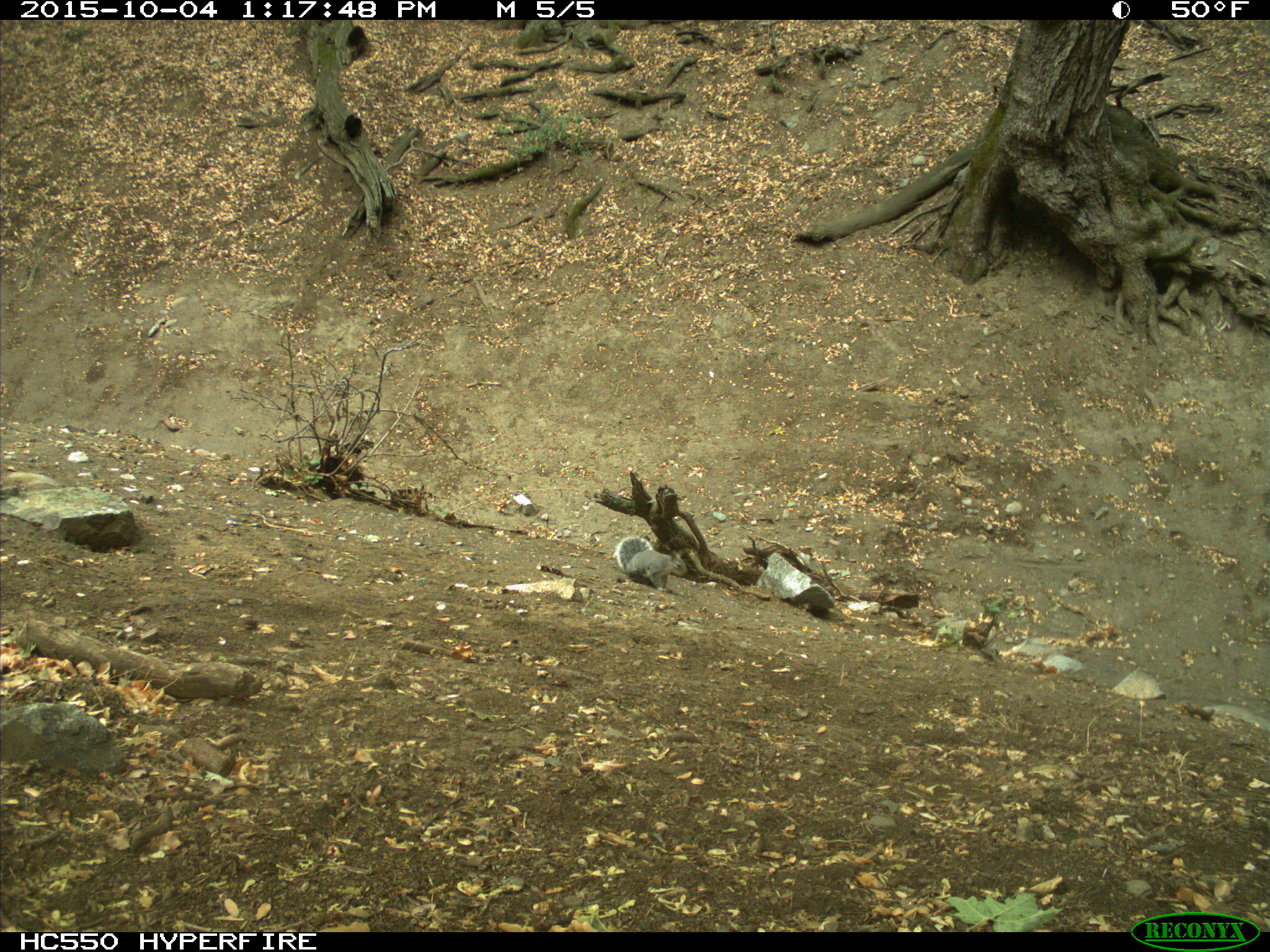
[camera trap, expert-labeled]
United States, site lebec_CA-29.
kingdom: Animalia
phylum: Chordata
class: Mammalia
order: Rodentia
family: Sciuridae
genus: Sciurus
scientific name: Sciurus carolinensis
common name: eastern gray squirrel